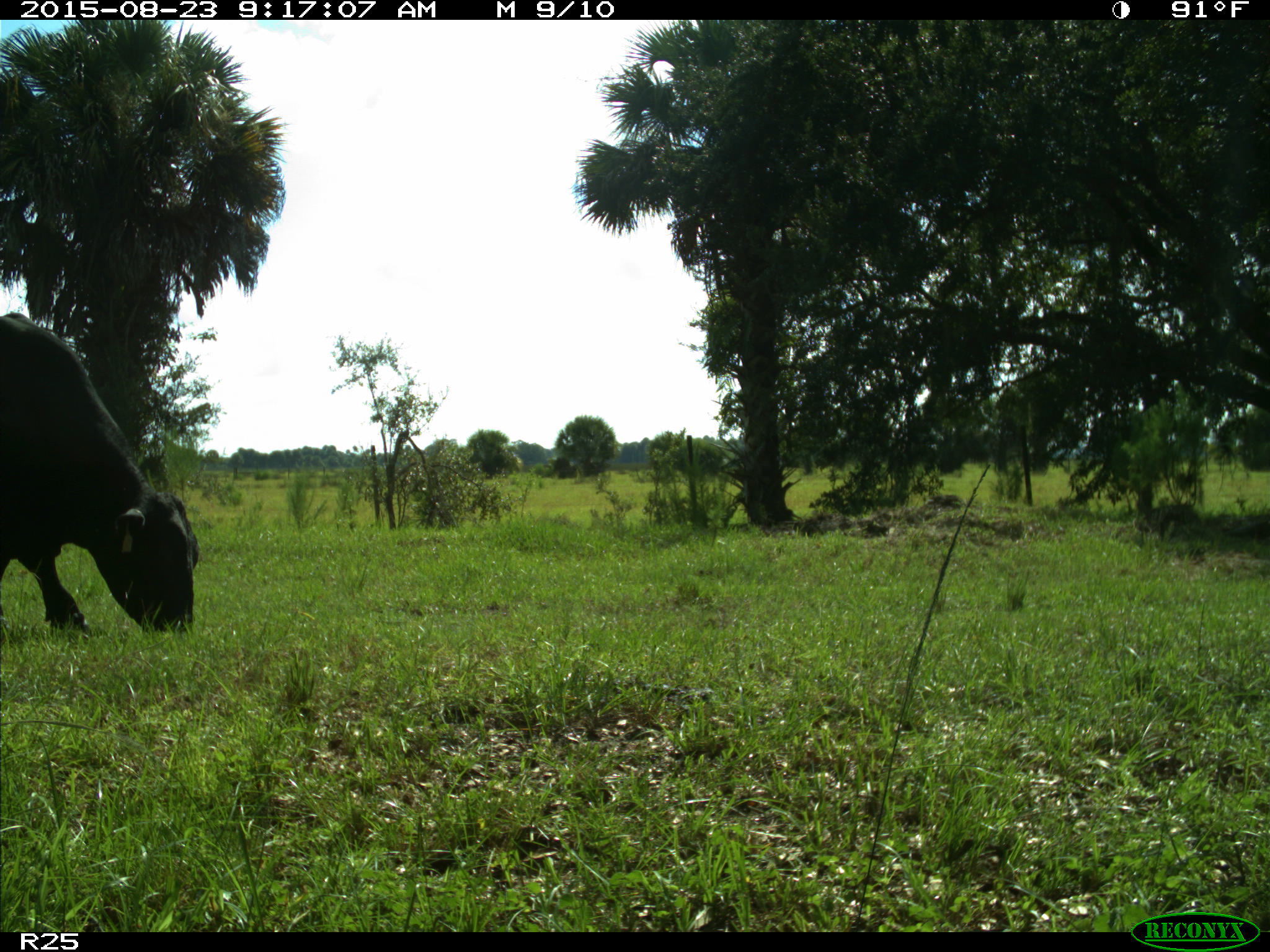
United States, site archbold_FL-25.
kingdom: Animalia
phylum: Chordata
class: Mammalia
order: Artiodactyla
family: Bovidae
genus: Bos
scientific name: Bos taurus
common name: domestic cow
Bos taurus (domestic cow).